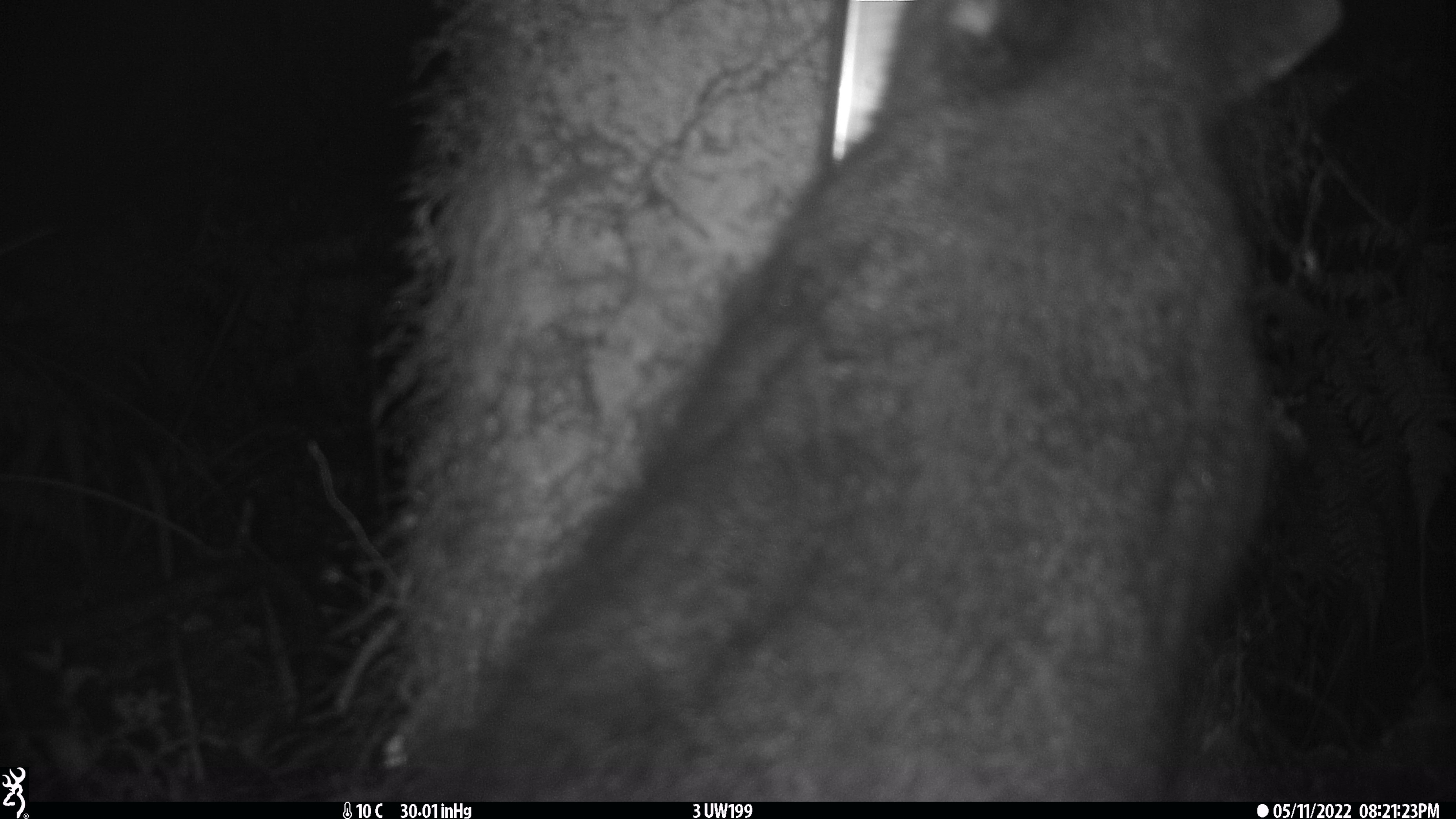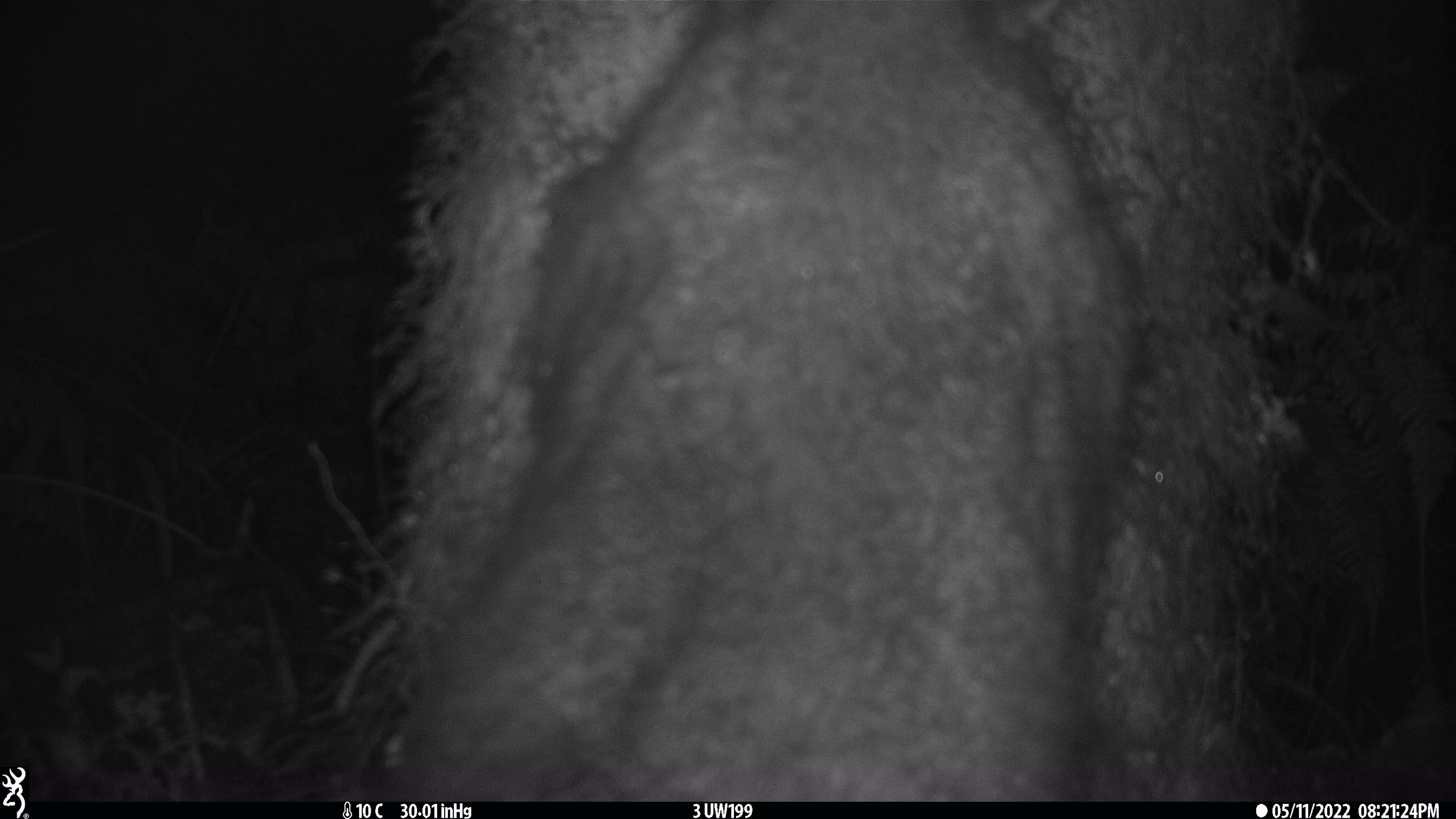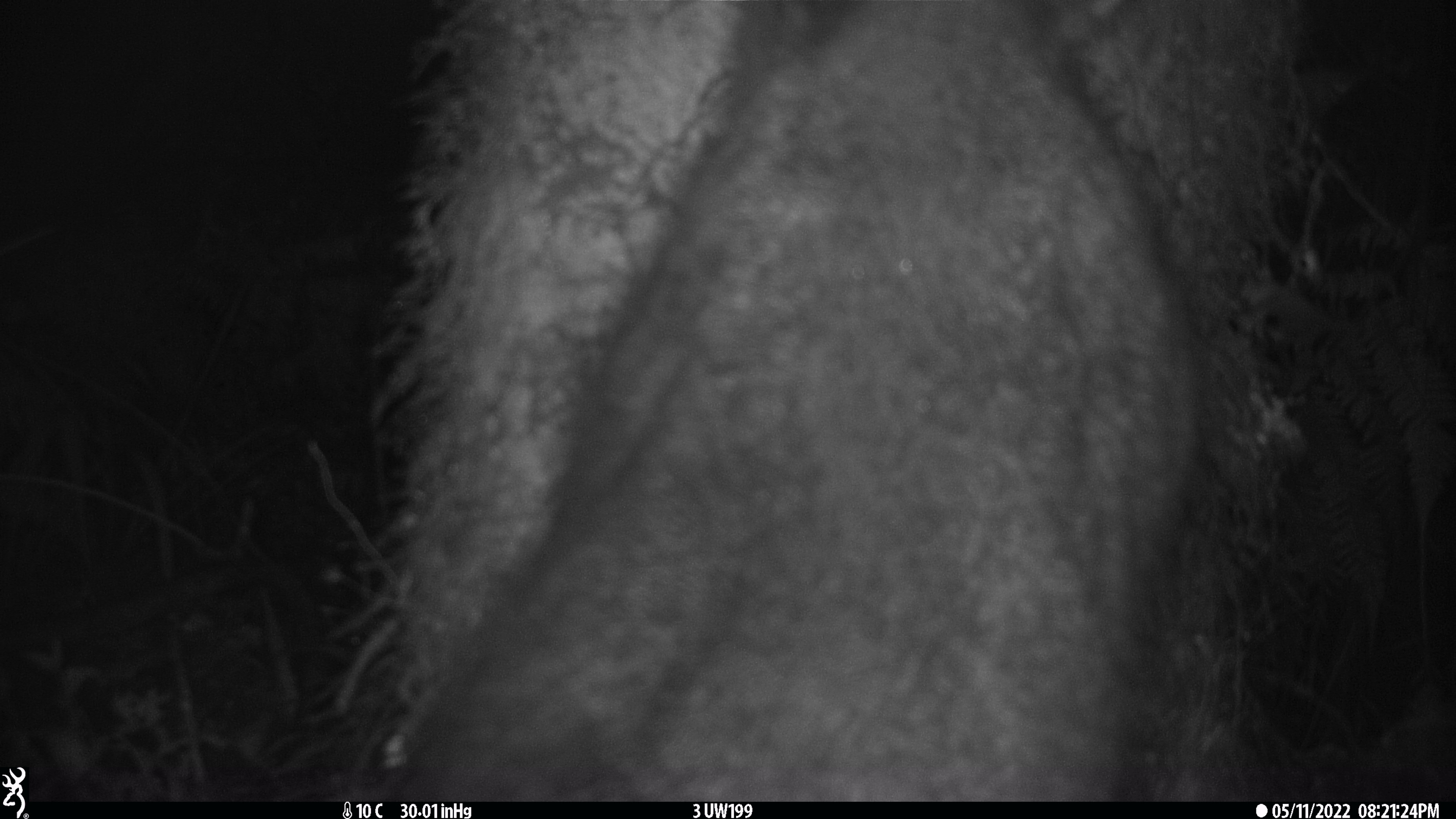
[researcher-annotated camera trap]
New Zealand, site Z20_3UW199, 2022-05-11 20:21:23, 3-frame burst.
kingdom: Animalia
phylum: Chordata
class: Mammalia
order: Diprotodontia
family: Phalangeridae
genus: Trichosurus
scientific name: Trichosurus vulpecula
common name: common brushtail possum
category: possum